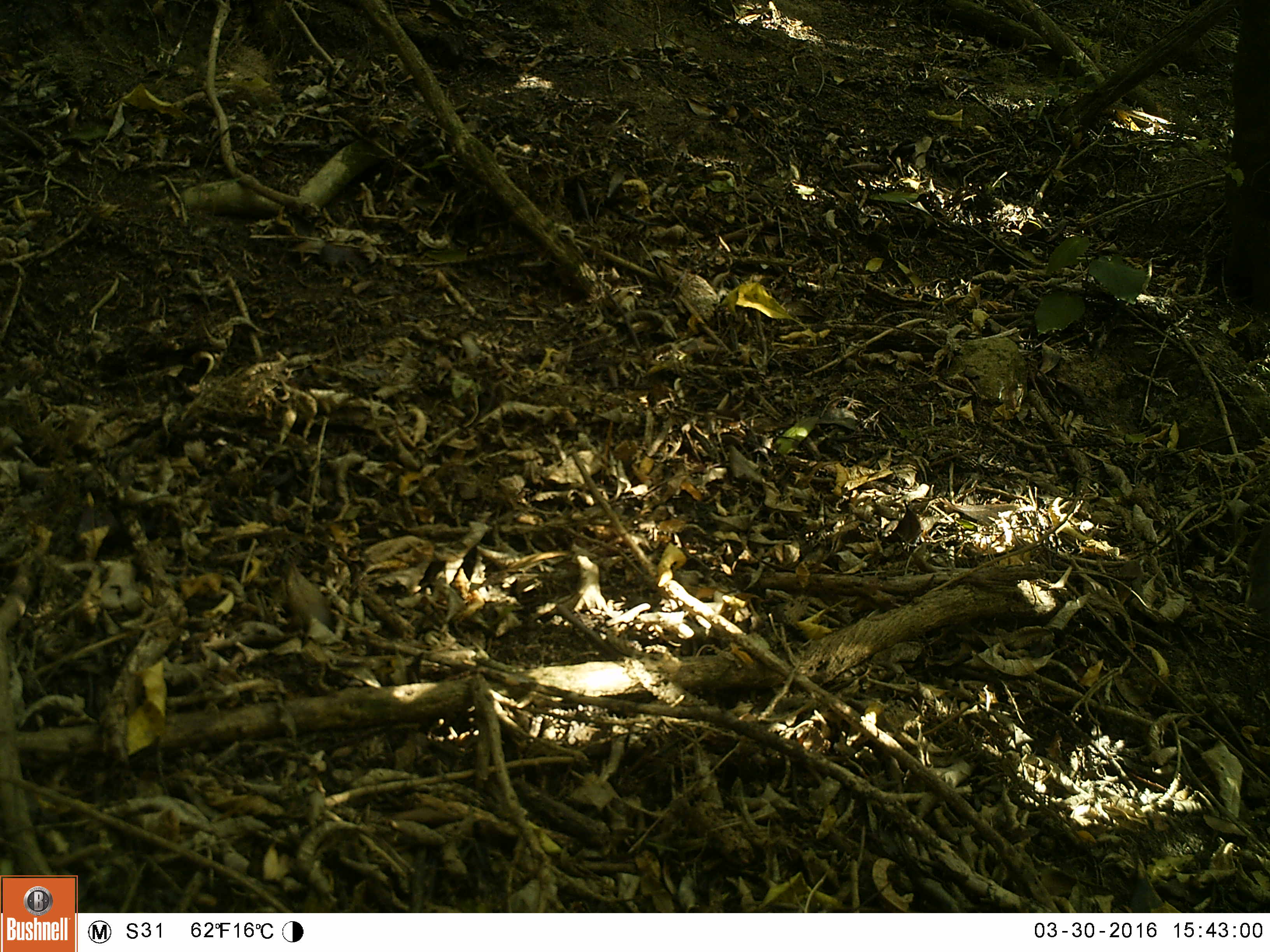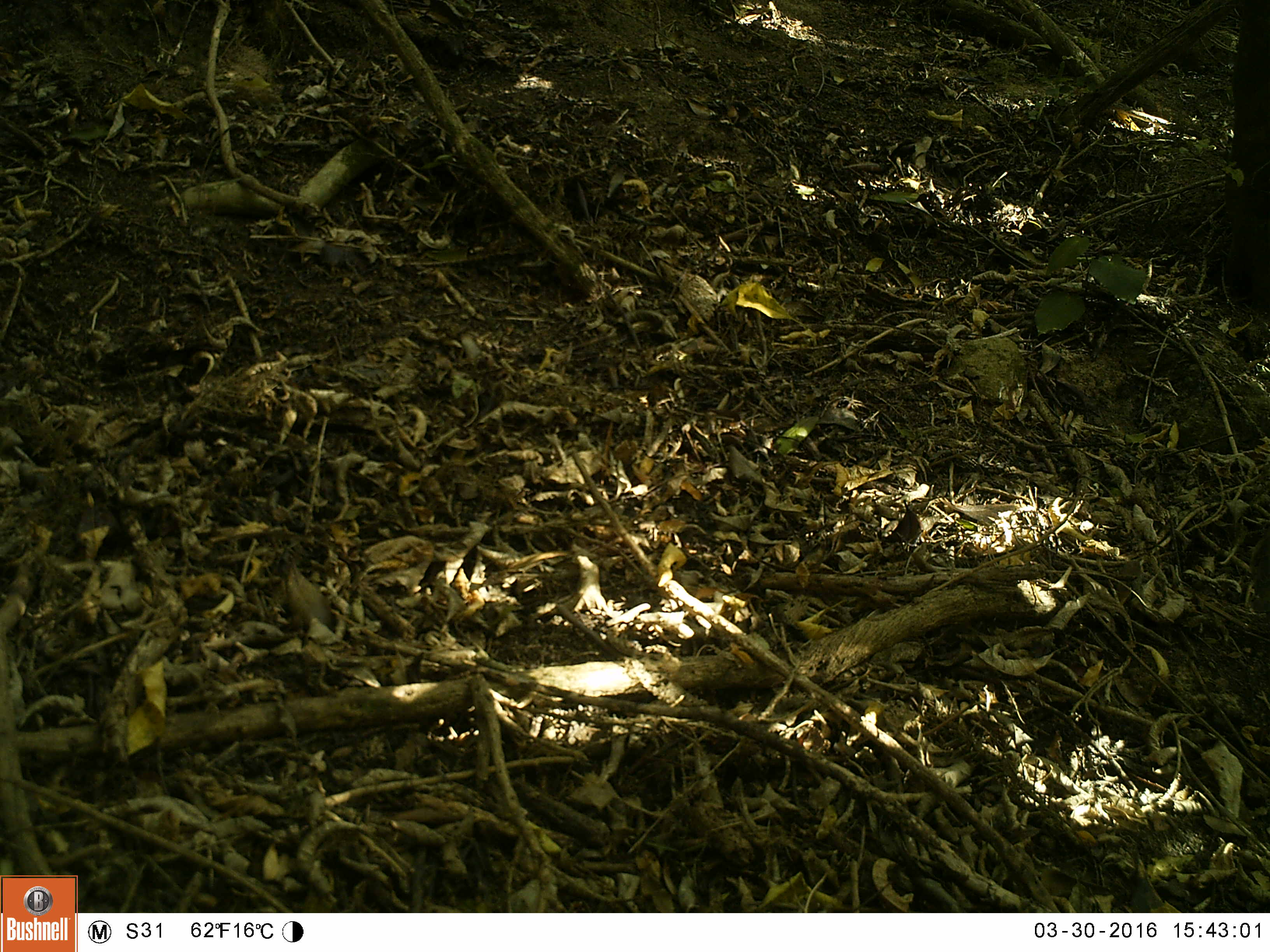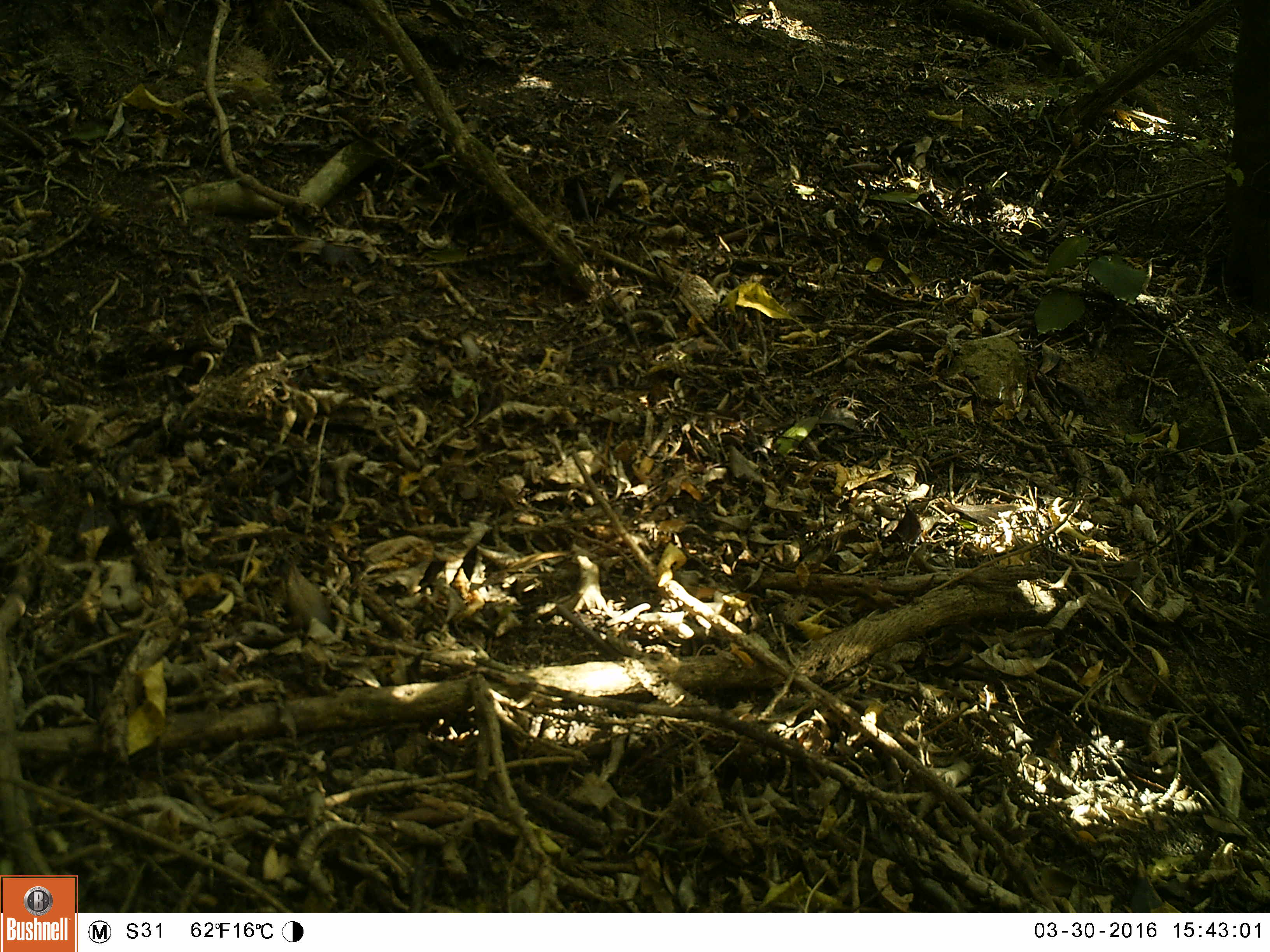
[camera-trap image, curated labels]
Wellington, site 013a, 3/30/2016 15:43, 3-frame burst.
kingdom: Animalia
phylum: Chordata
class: Aves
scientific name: Aves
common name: bird